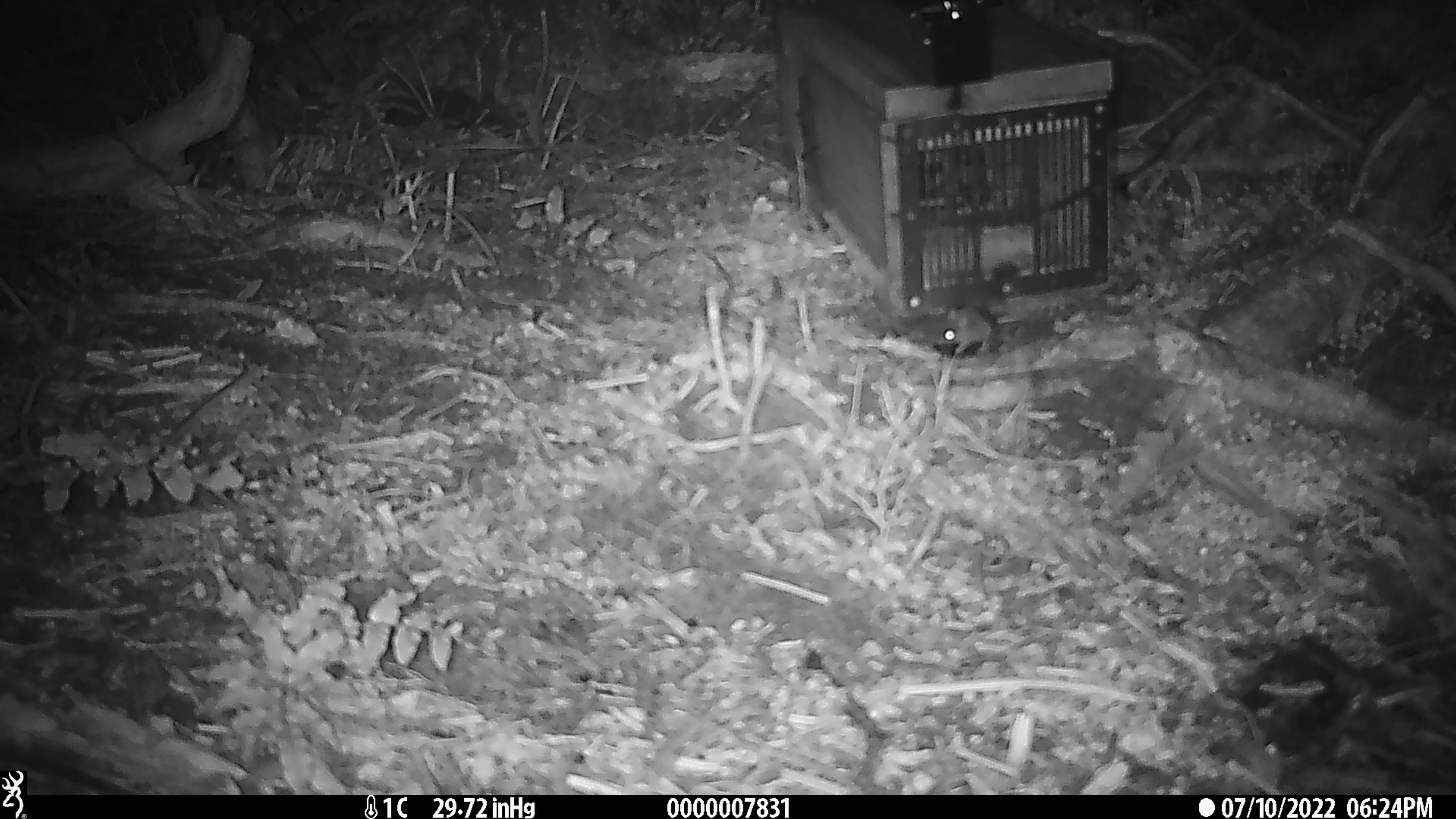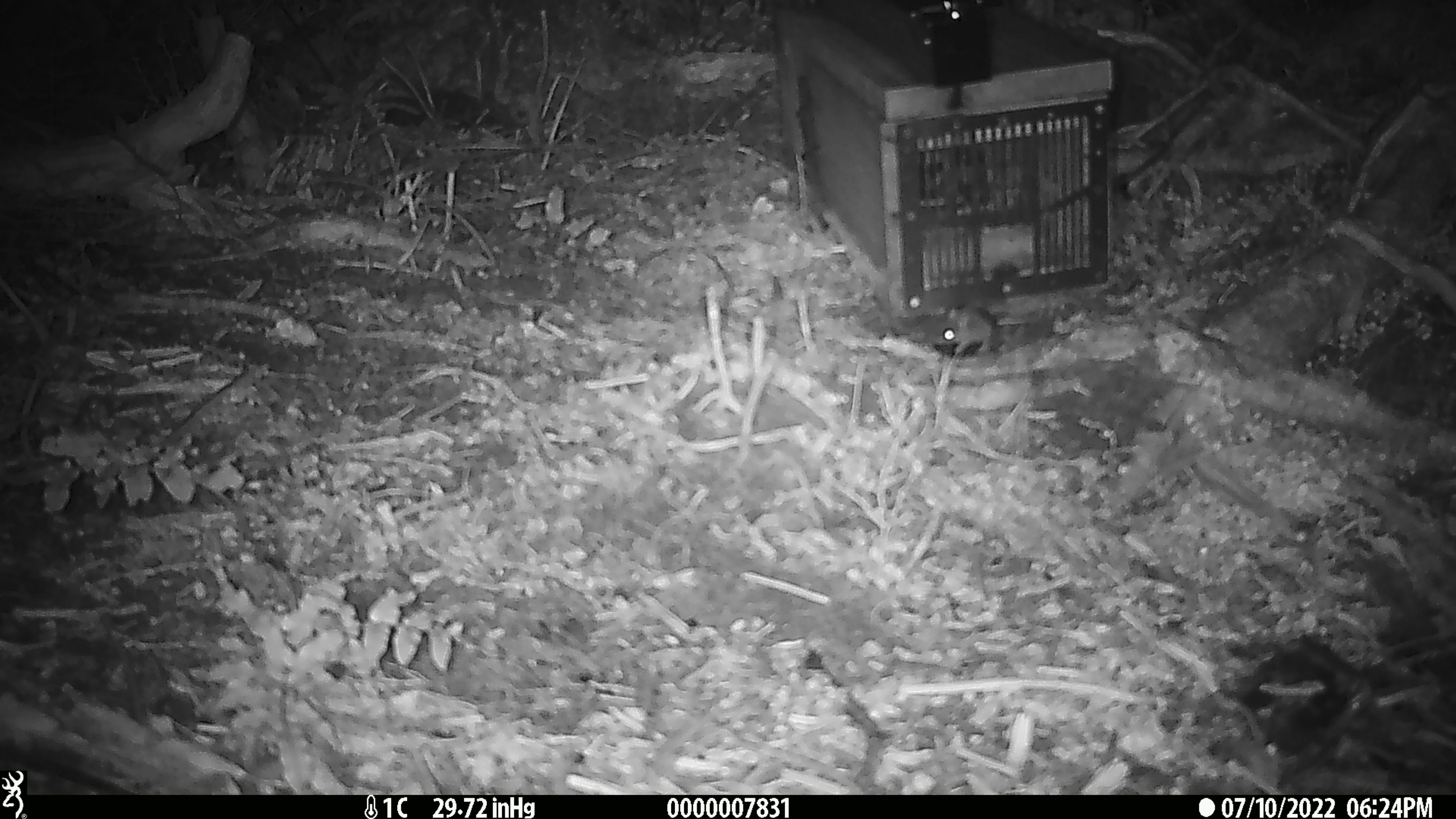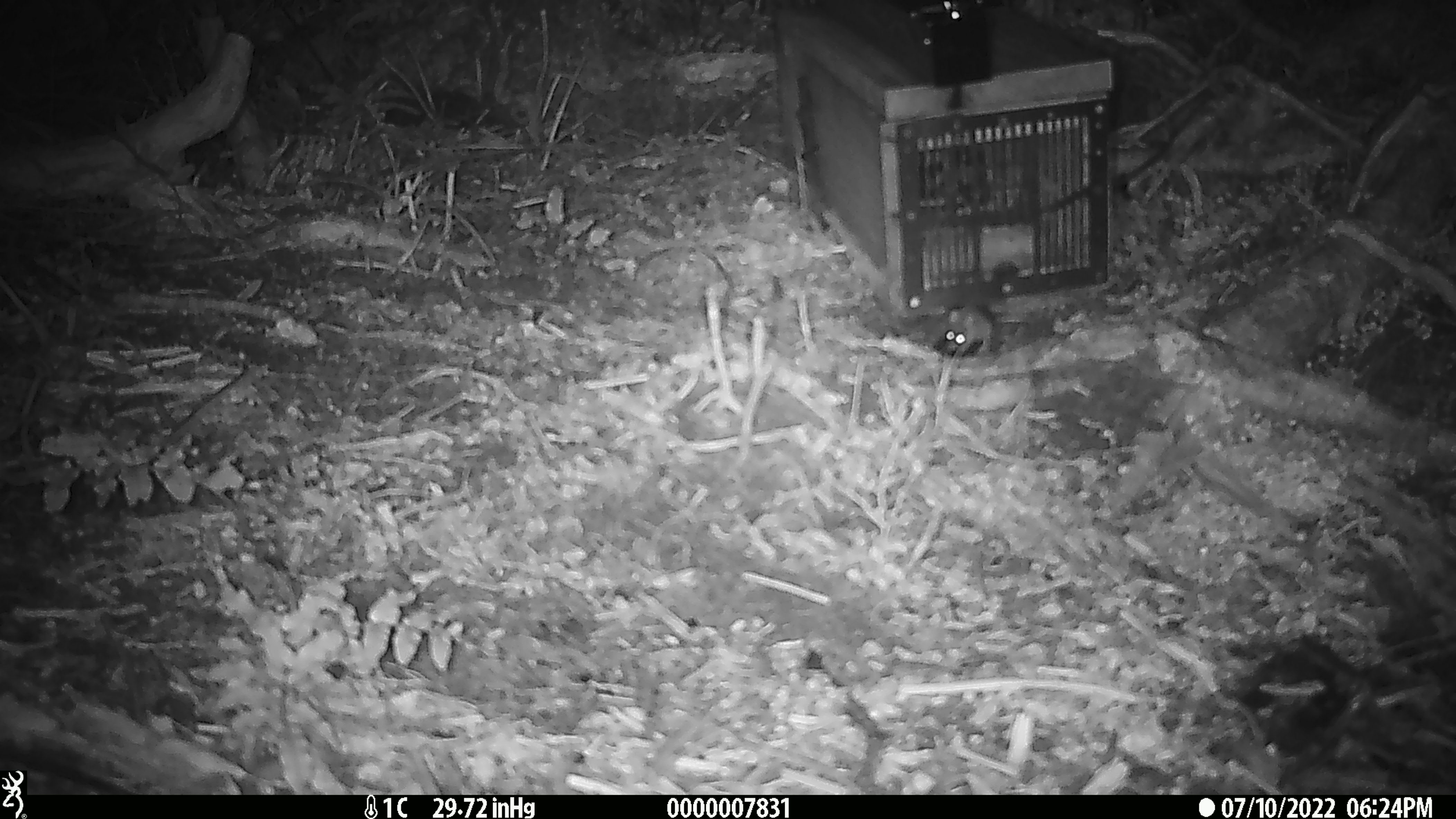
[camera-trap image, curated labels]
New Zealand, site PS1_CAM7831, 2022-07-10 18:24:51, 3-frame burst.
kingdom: Animalia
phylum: Chordata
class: Mammalia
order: Rodentia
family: Muridae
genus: Mus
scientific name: Mus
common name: mouse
Mouse (Mus).